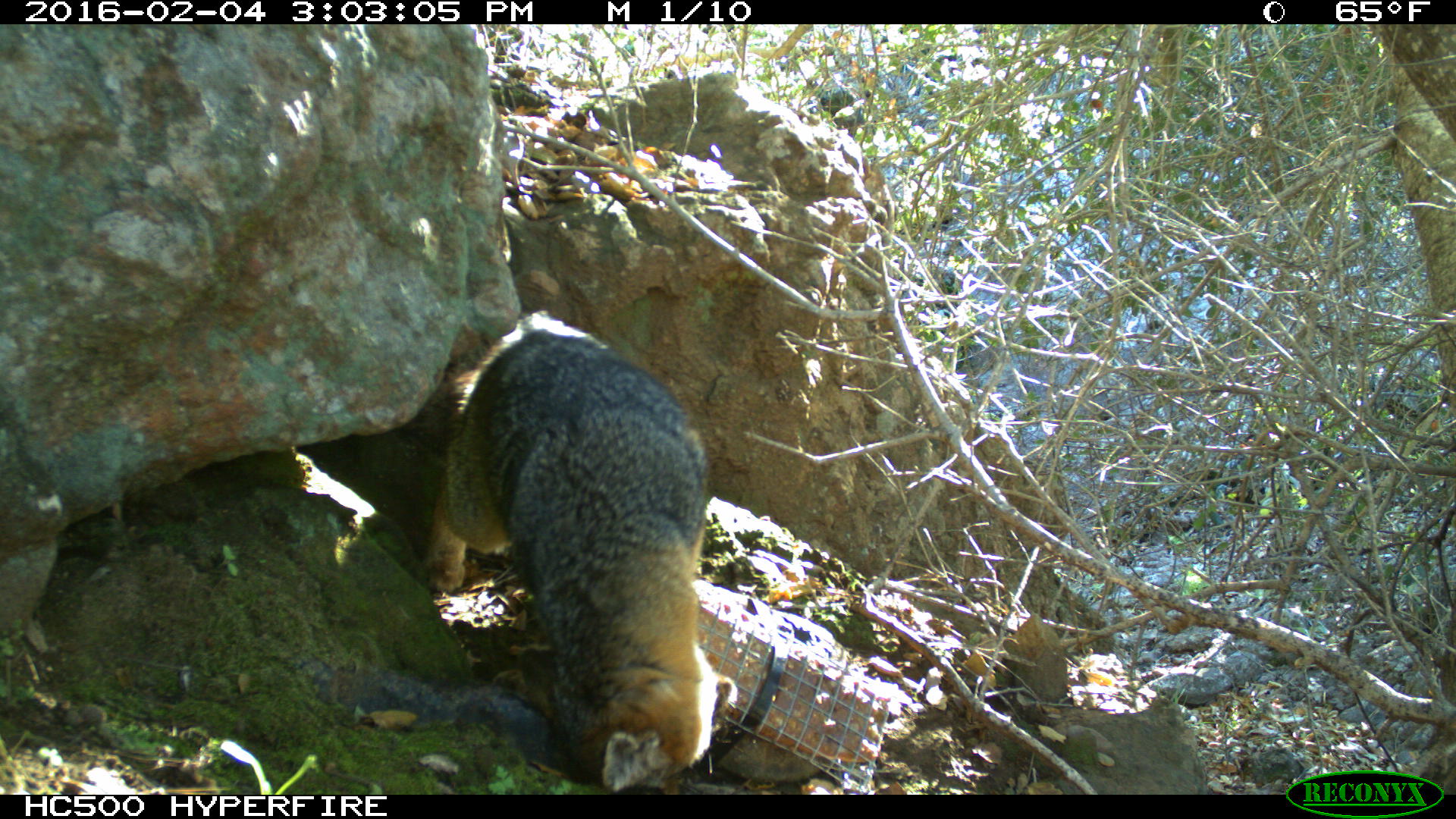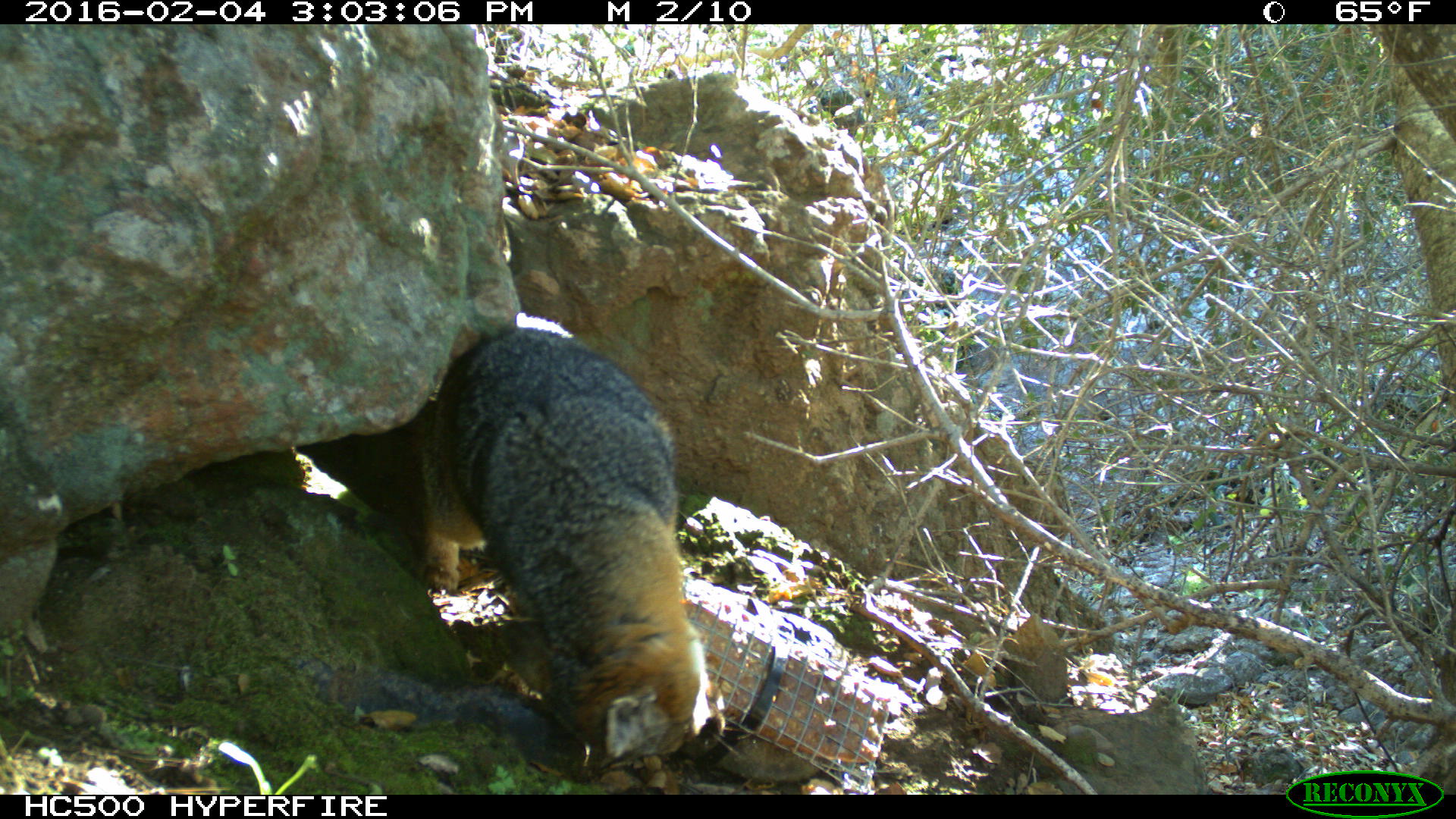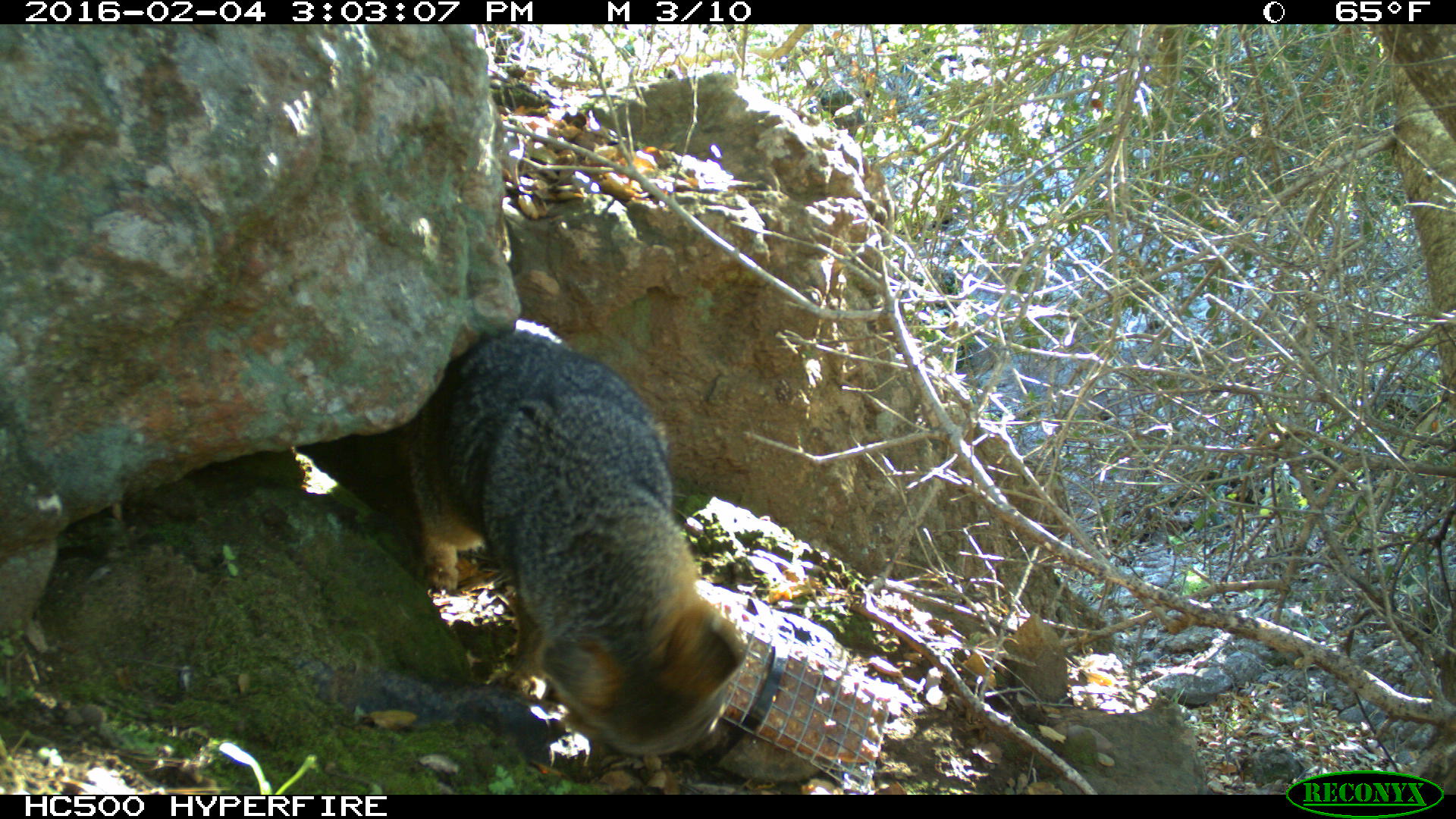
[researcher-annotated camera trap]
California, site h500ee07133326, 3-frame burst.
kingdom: Animalia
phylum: Chordata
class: Mammalia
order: Carnivora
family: Canidae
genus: Urocyon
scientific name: Urocyon littoralis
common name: island fox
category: fox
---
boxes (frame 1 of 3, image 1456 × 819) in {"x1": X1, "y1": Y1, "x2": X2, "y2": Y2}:
fox: {"x1": 419, "y1": 311, "x2": 736, "y2": 789}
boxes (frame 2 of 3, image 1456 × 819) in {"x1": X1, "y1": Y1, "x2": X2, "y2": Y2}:
fox: {"x1": 357, "y1": 310, "x2": 723, "y2": 761}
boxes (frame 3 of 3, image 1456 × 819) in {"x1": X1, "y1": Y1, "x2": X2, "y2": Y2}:
fox: {"x1": 403, "y1": 322, "x2": 745, "y2": 758}